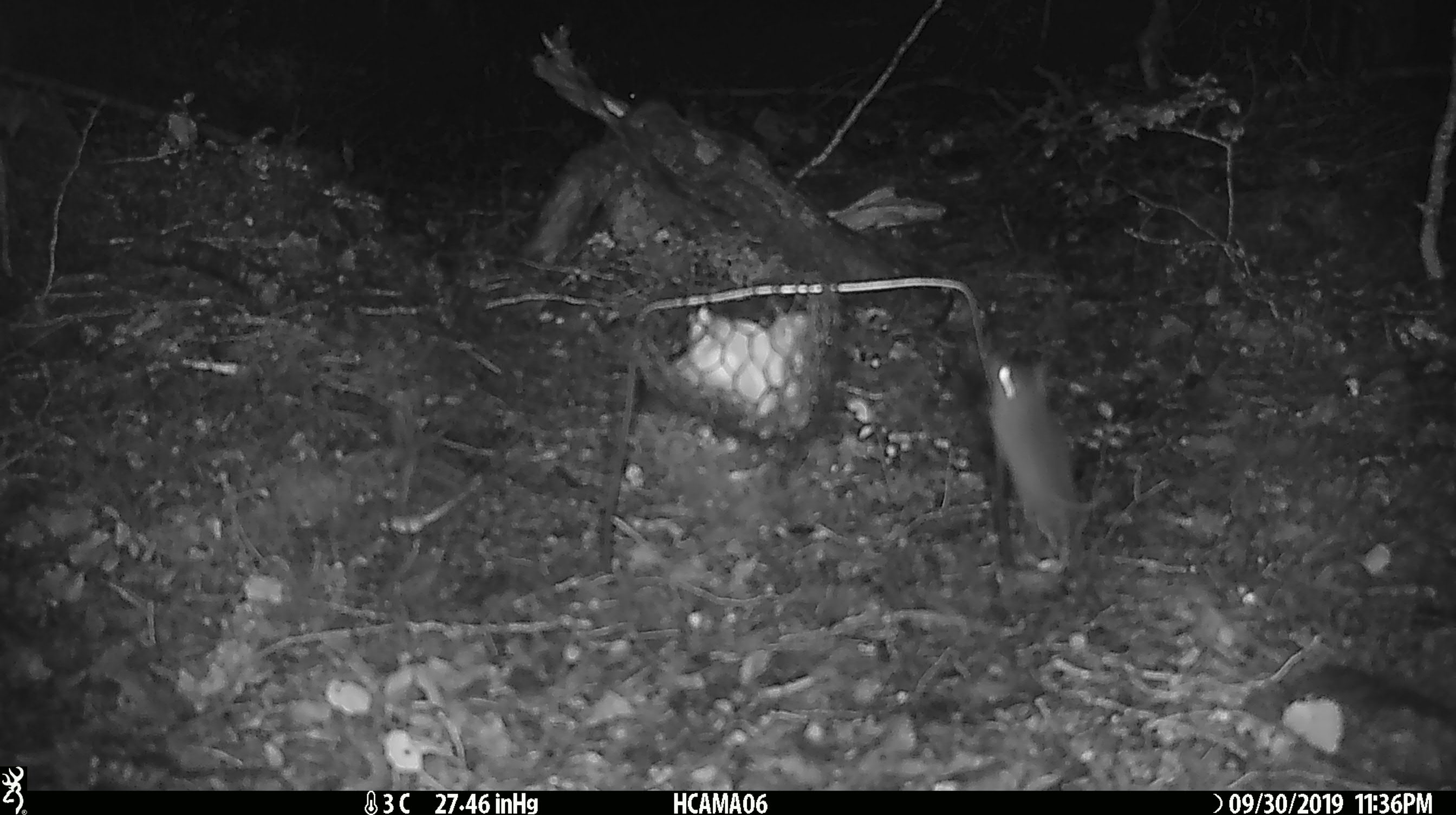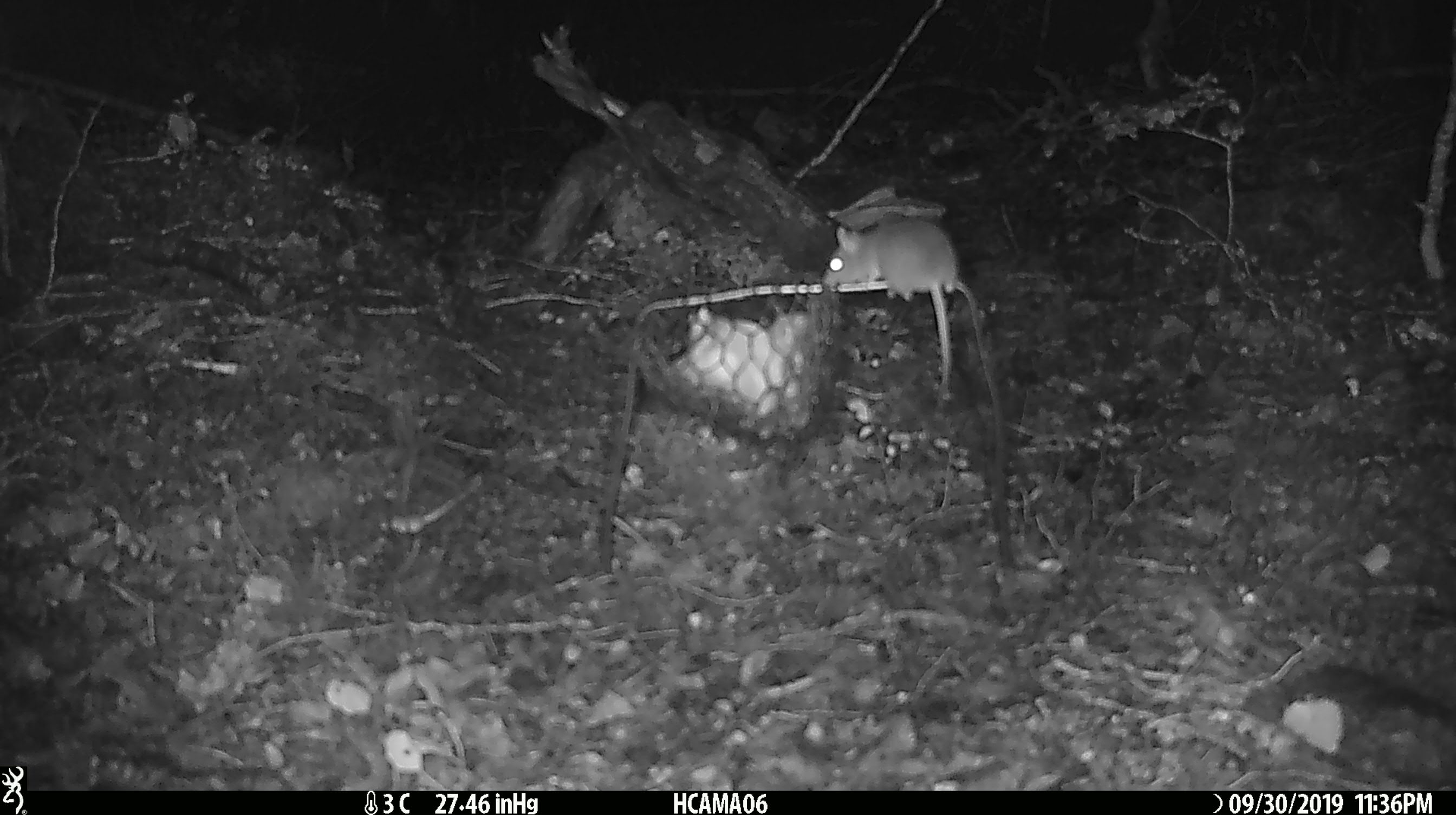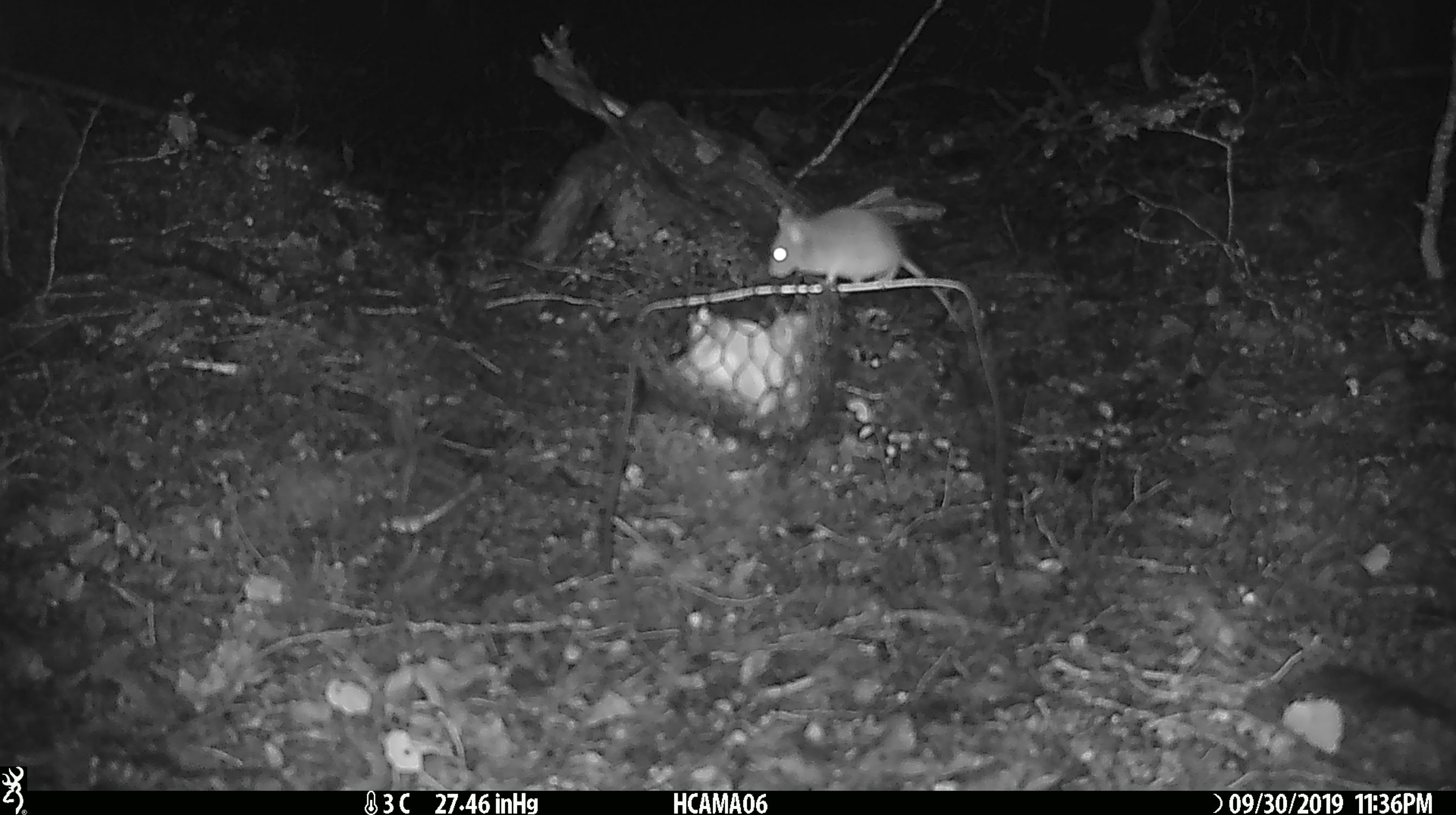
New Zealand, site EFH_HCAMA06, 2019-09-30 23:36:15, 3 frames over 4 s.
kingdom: Animalia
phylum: Chordata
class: Mammalia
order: Rodentia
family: Muridae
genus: Mus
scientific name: Mus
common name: mouse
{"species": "mouse (Mus)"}